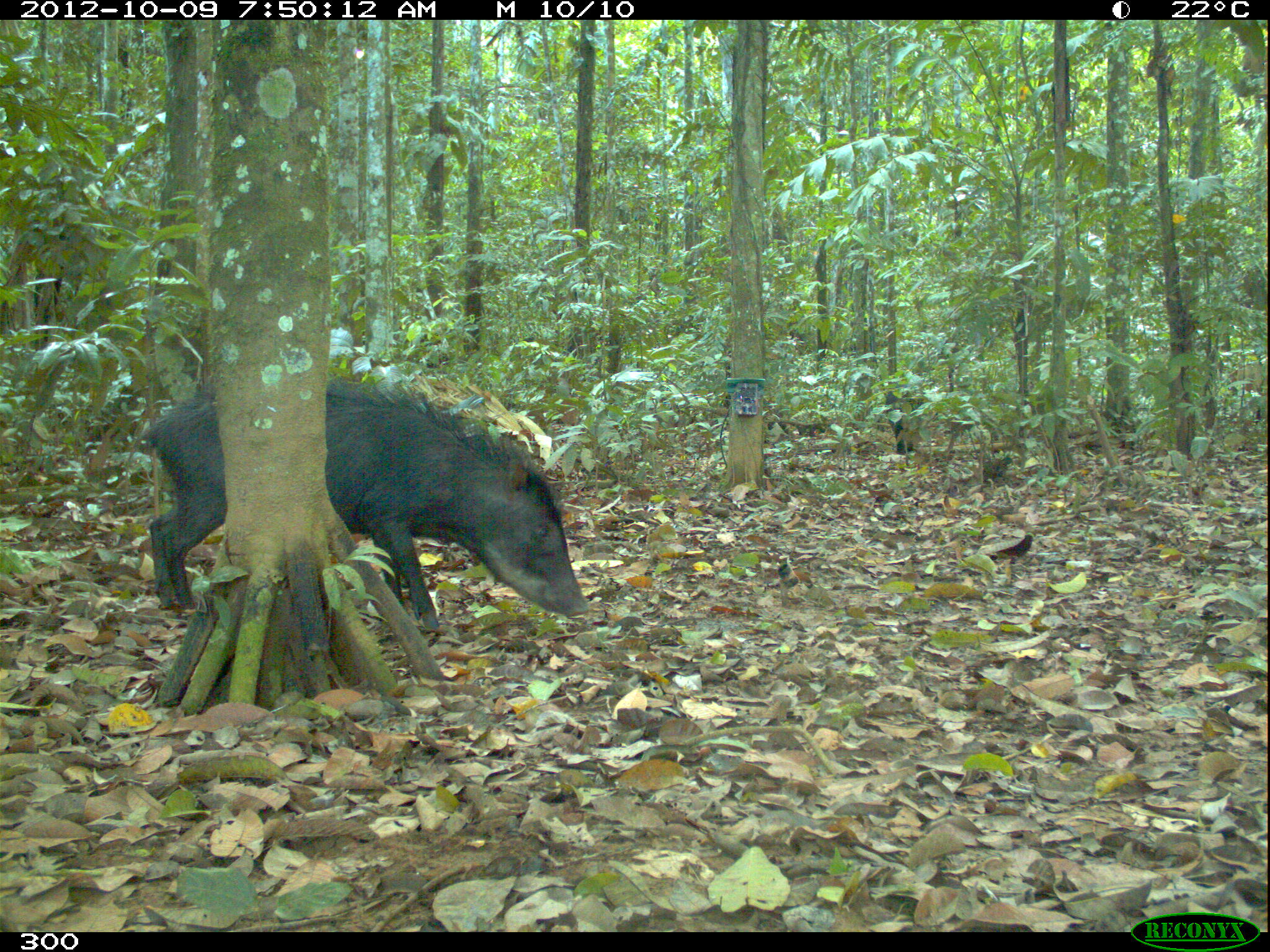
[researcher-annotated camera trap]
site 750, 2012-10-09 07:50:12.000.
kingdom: Animalia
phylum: Chordata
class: Mammalia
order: Artiodactyla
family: Tayassuidae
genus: Tayassu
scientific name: Tayassu pecari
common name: white-lipped peccary